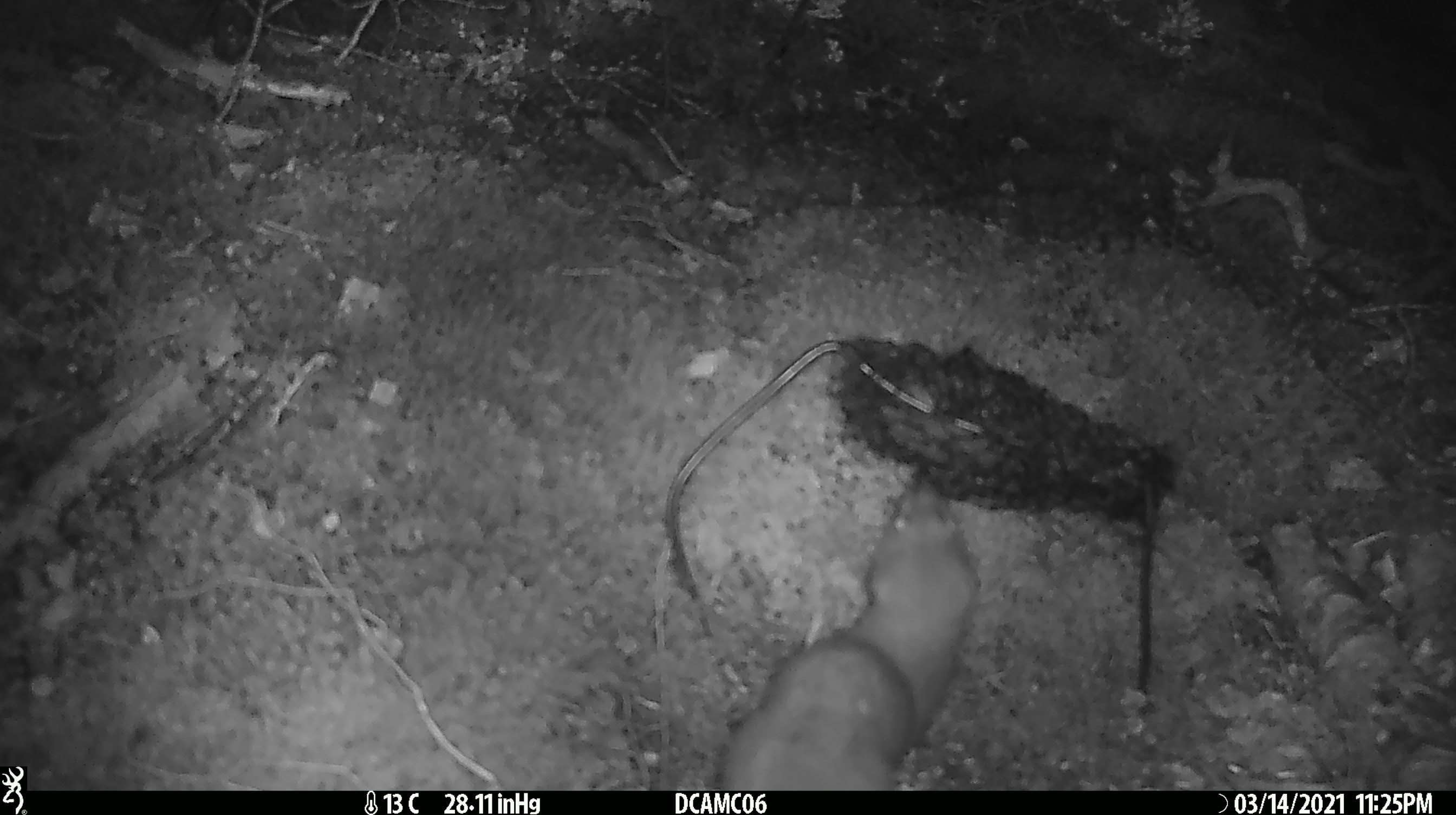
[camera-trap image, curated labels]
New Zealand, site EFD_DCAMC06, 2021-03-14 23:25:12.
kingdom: Animalia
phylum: Chordata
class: Mammalia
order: Carnivora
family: Mustelidae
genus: Mustela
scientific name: Mustela erminea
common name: stoat